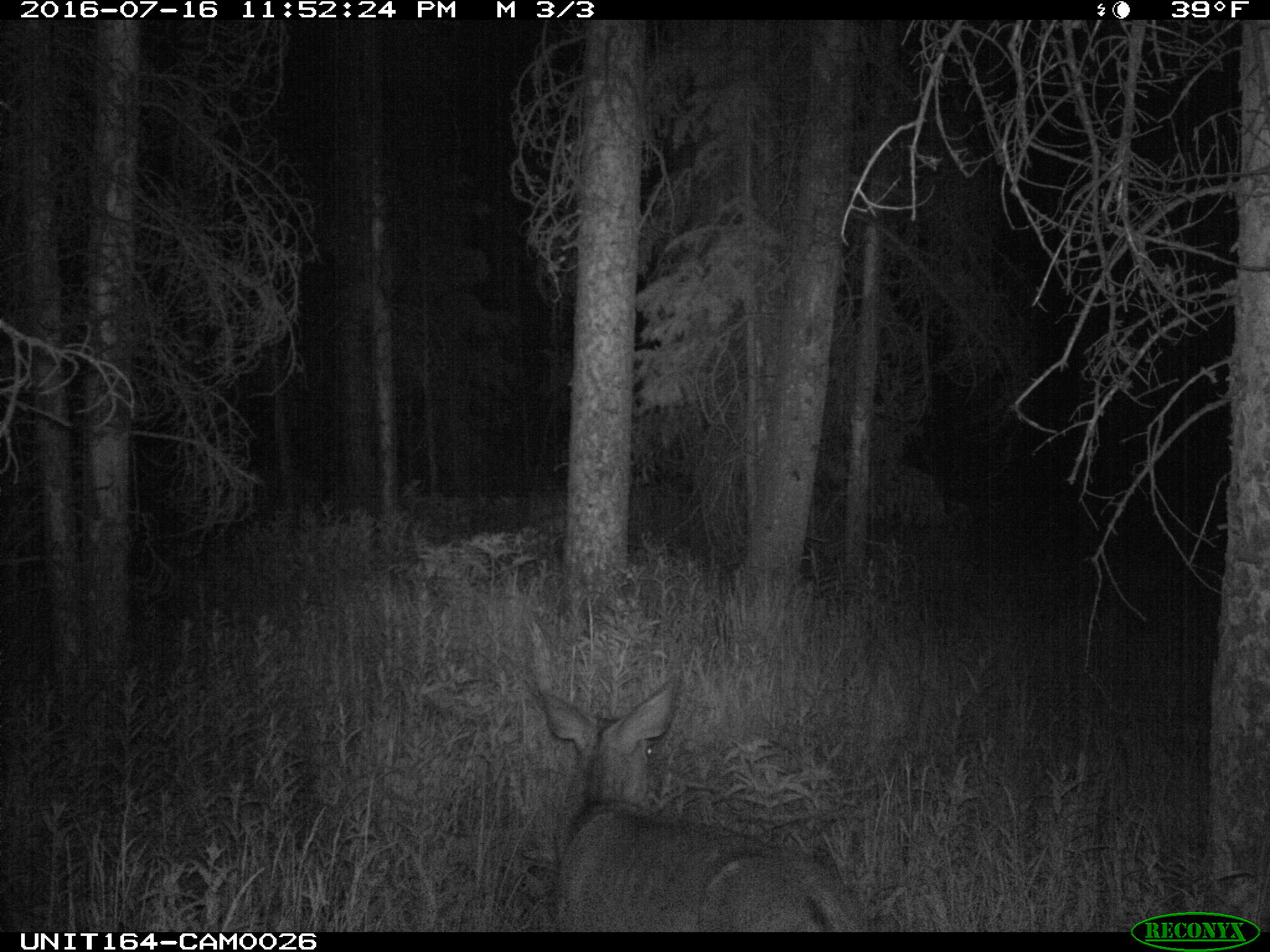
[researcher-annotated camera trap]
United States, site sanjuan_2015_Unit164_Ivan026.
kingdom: Animalia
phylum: Chordata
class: Mammalia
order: Artiodactyla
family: Cervidae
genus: Odocoileus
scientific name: Odocoileus hemionus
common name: mule deer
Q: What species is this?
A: Odocoileus hemionus (mule deer).